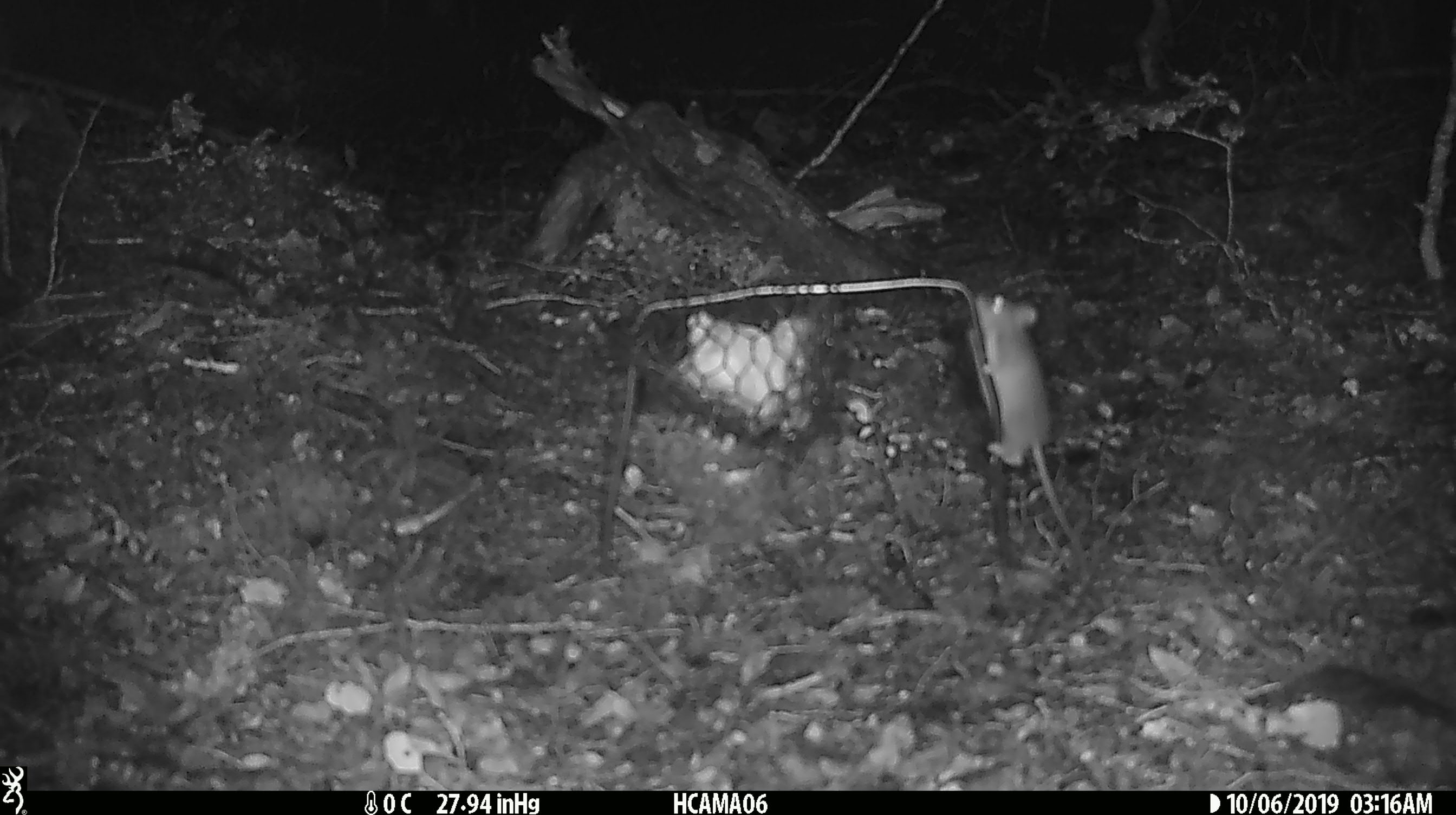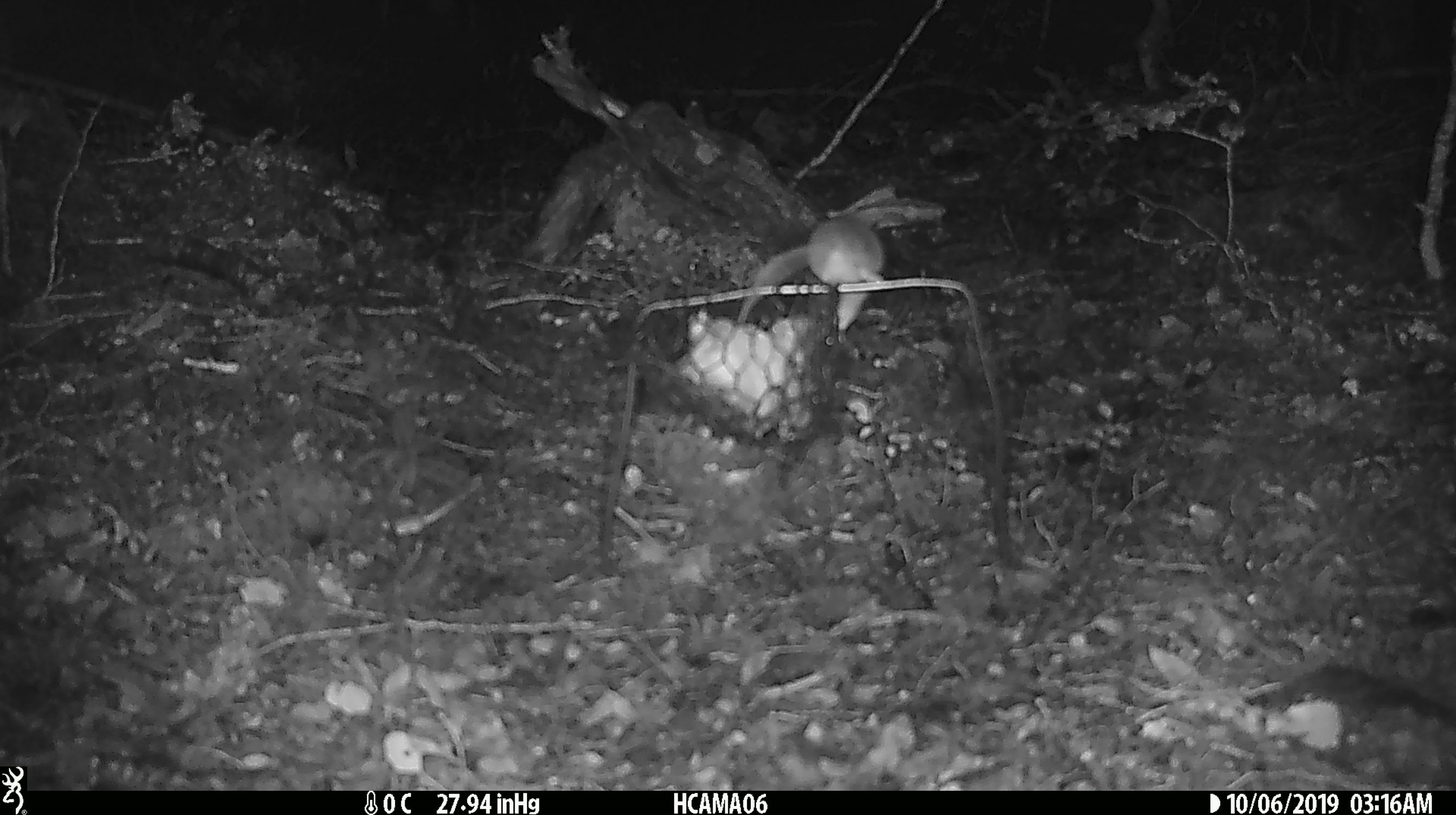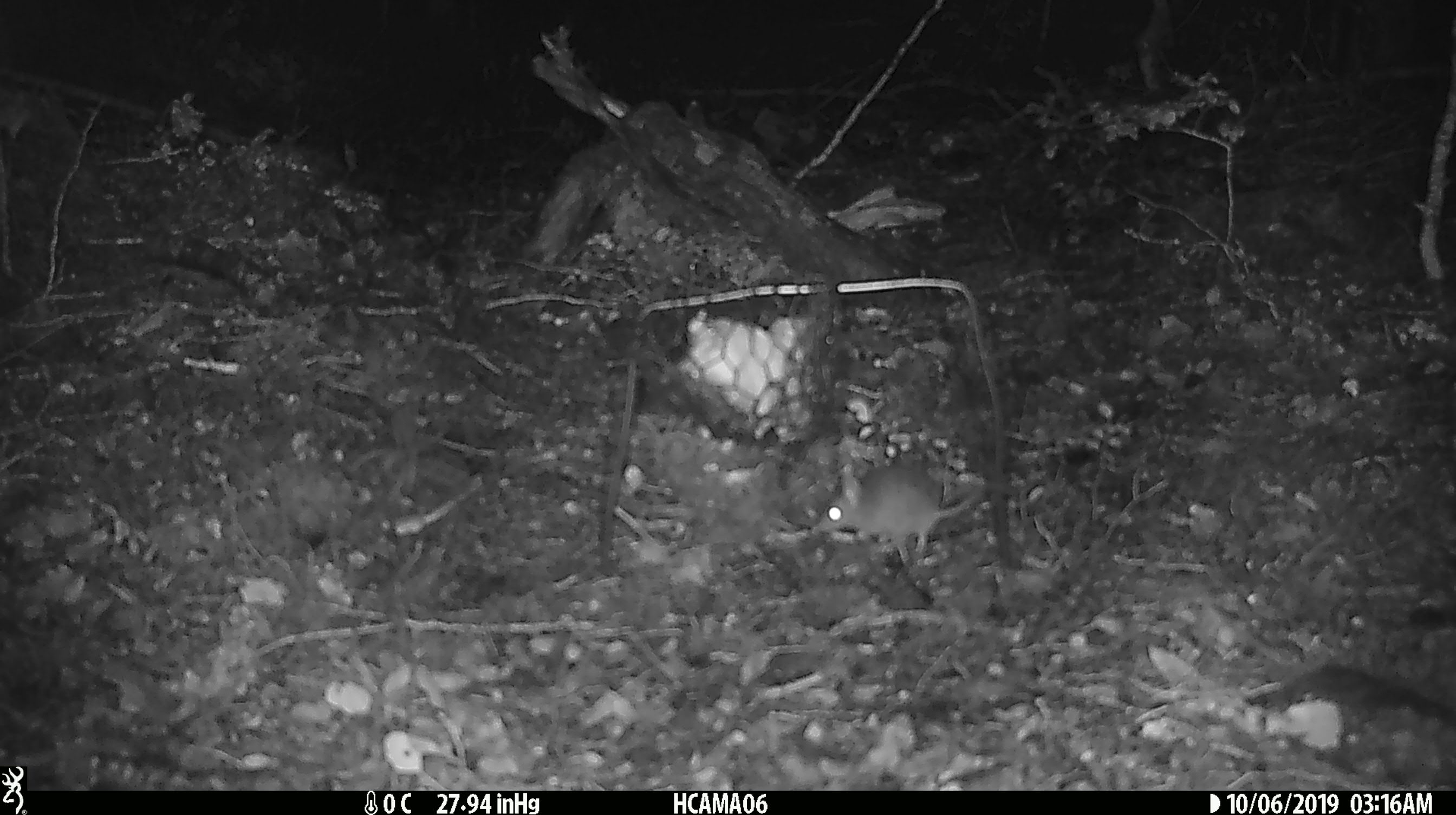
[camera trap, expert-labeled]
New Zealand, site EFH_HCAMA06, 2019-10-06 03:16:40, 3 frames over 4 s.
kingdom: Animalia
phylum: Chordata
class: Mammalia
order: Rodentia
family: Muridae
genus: Mus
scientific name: Mus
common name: mouse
Mouse (Mus).